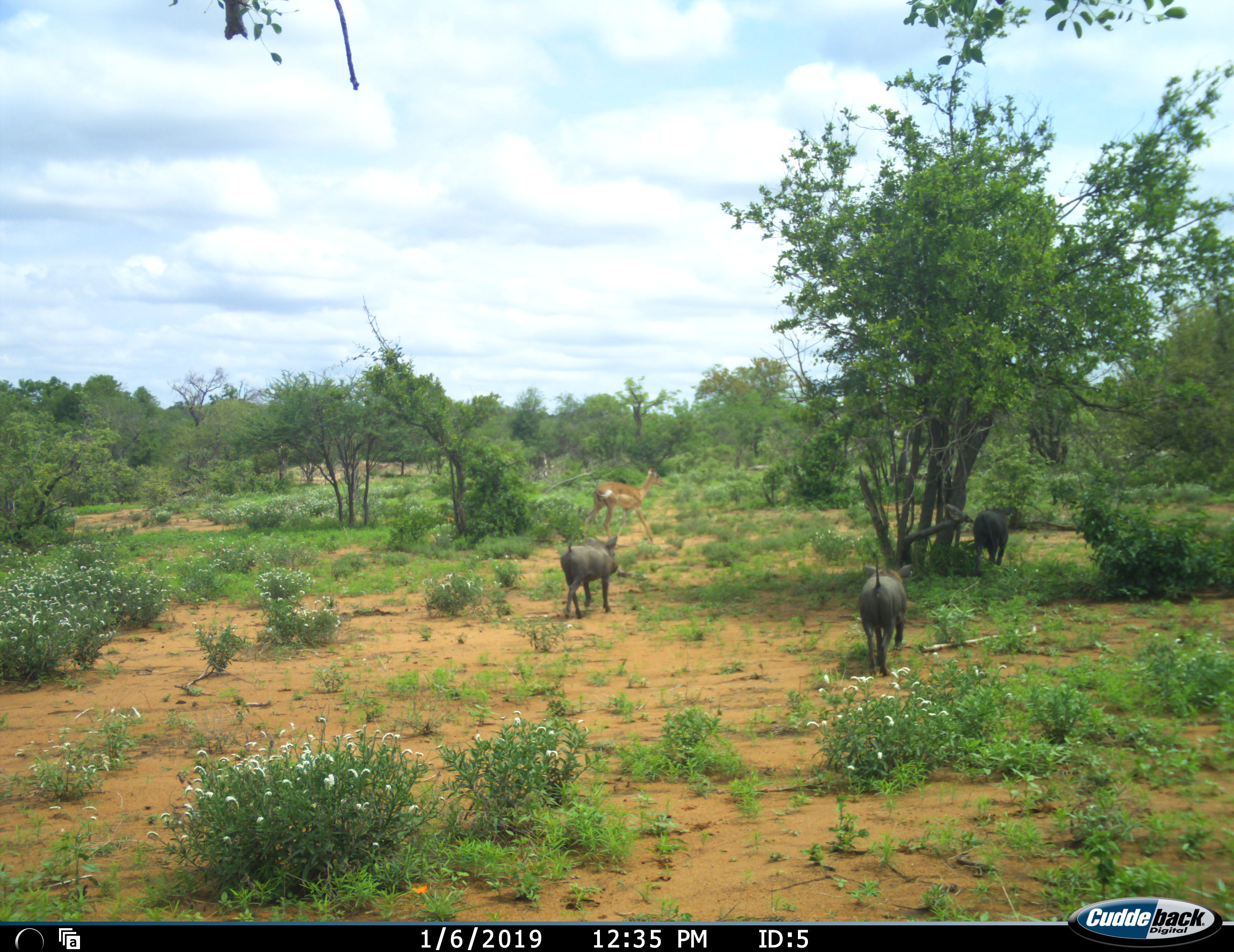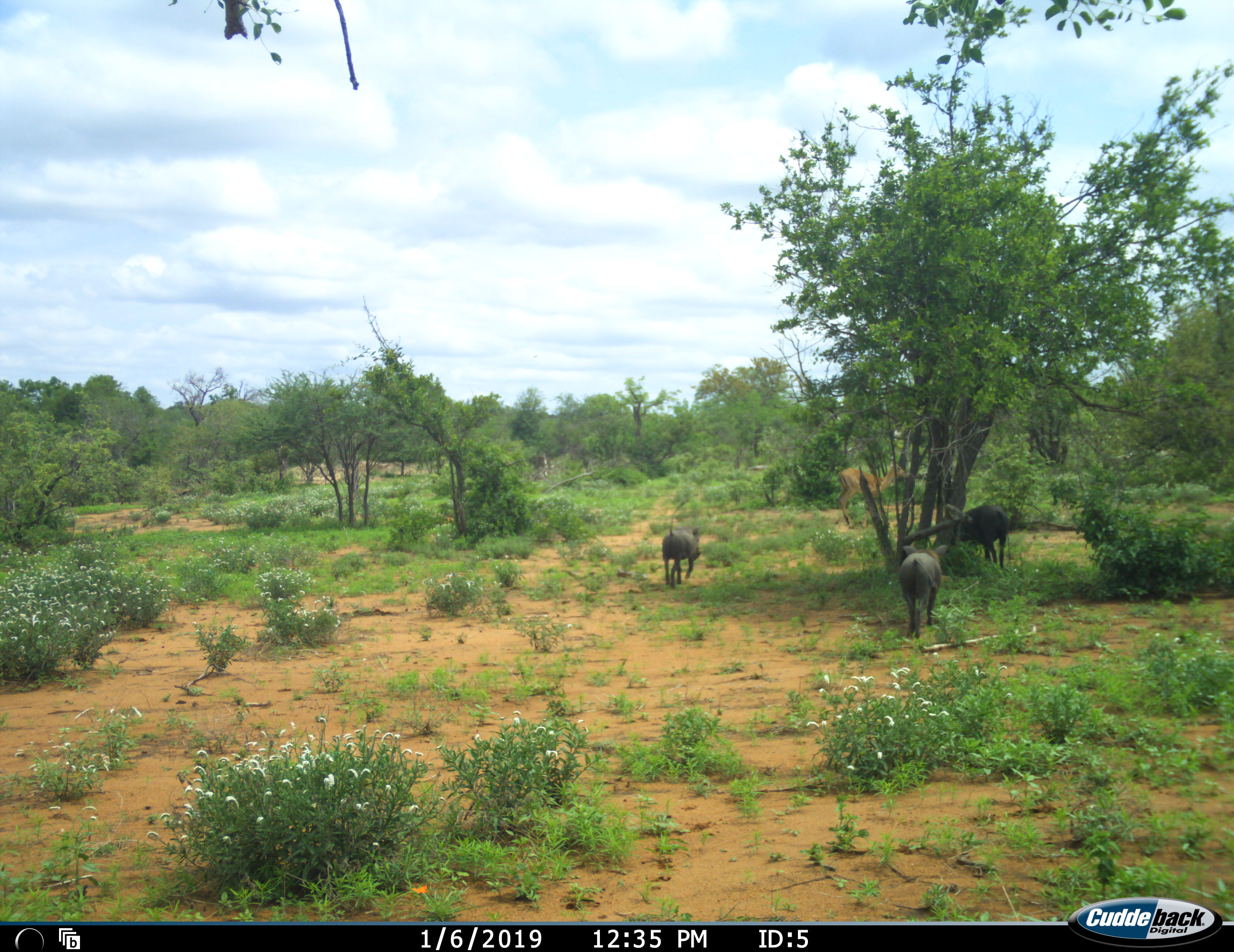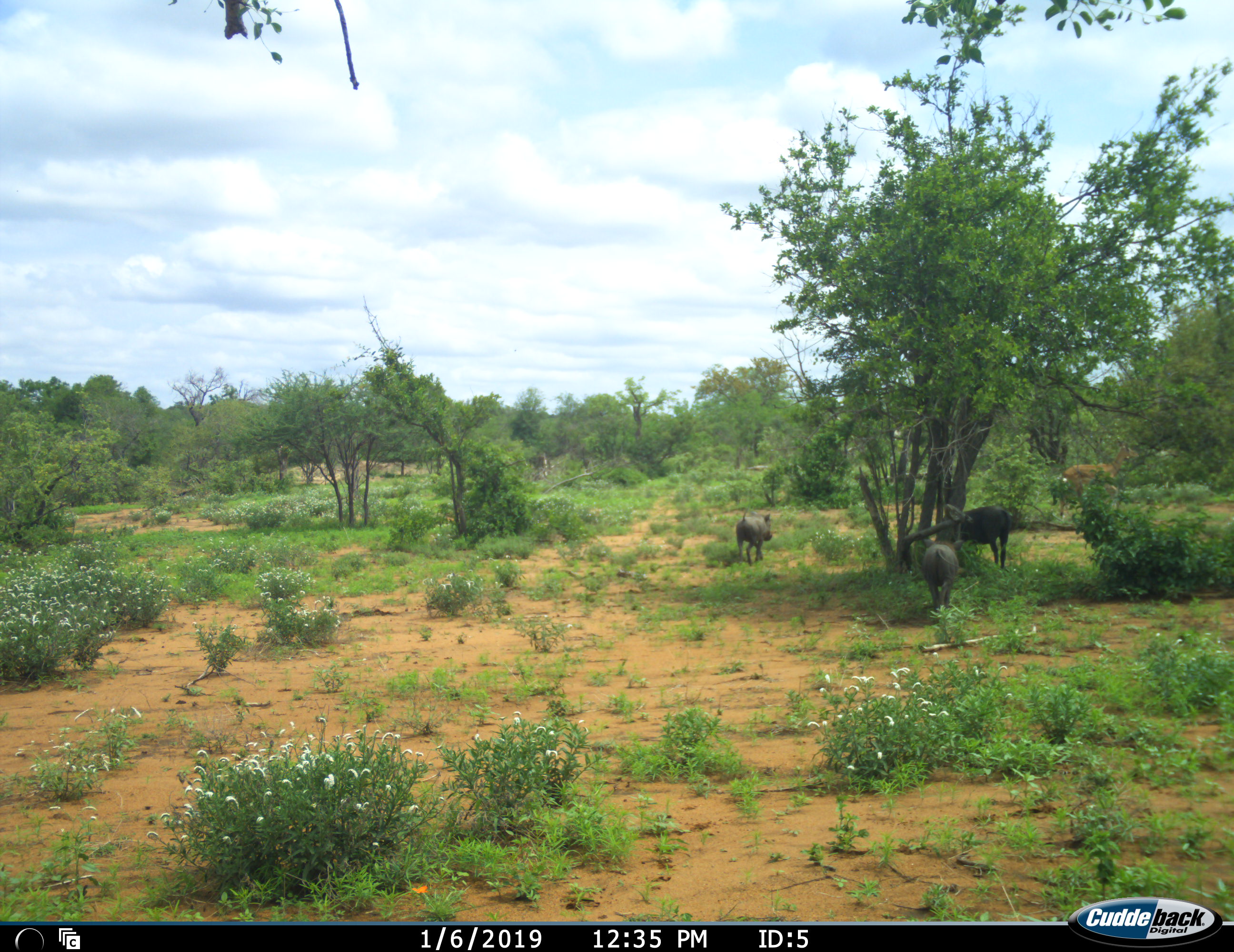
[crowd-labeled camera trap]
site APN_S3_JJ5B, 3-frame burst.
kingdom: Animalia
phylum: Chordata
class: Mammalia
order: Artiodactyla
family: Bovidae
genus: Aepyceros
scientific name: Aepyceros melampus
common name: impala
Impala (Aepyceros melampus), count 1. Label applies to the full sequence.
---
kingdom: Animalia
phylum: Chordata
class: Mammalia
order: Artiodactyla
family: Suidae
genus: Phacochoerus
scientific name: Phacochoerus africanus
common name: warthog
Warthog (Phacochoerus africanus), count 3. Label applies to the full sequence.